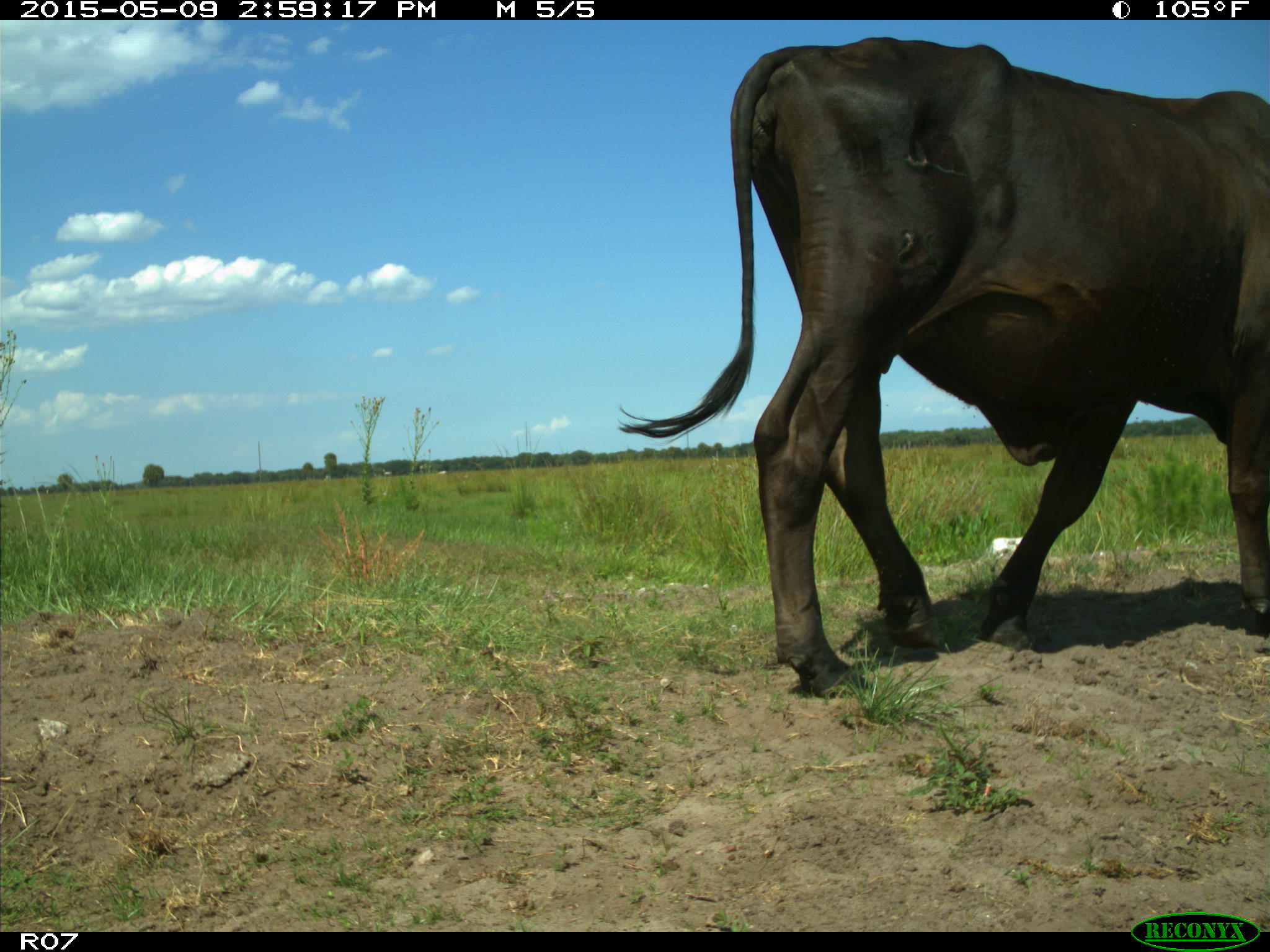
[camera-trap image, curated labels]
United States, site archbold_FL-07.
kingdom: Animalia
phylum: Chordata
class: Mammalia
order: Artiodactyla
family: Bovidae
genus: Bos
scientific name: Bos taurus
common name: domestic cow